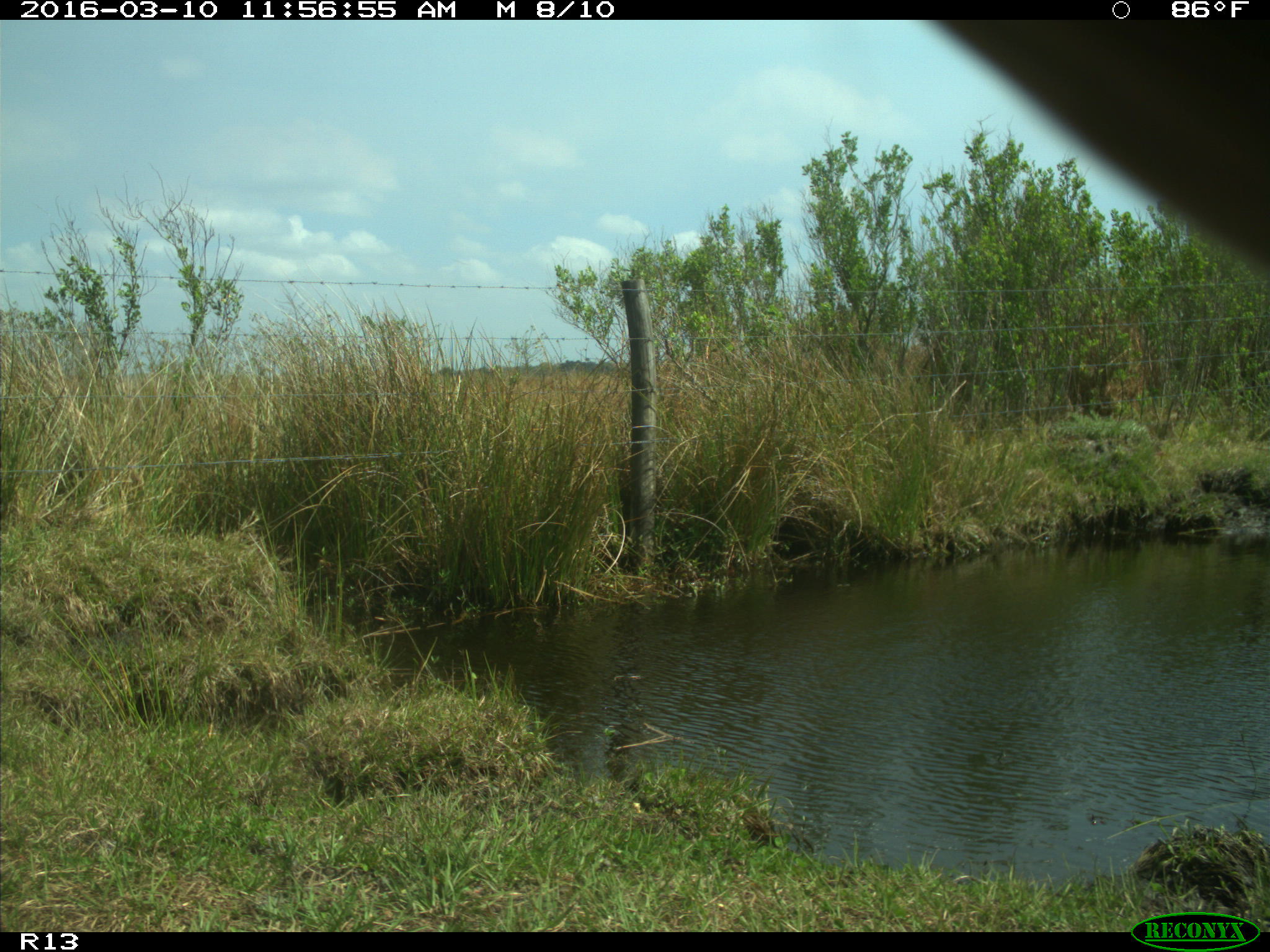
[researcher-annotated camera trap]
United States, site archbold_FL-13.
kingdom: Animalia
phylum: Chordata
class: Mammalia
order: Artiodactyla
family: Bovidae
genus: Bos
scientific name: Bos taurus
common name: domestic cow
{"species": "Bos taurus (domestic cow)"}